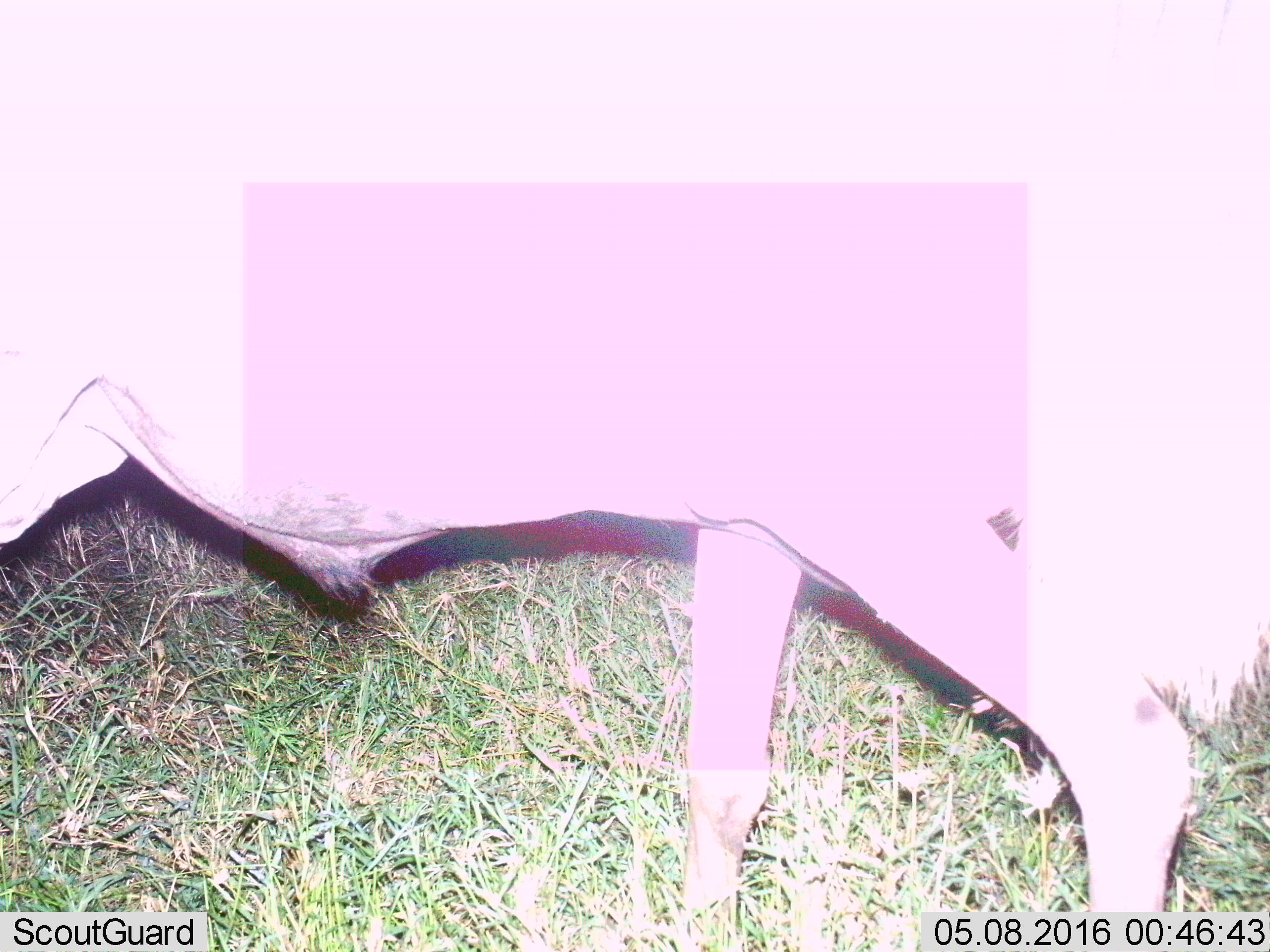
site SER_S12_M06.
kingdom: Animalia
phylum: Chordata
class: Mammalia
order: Artiodactyla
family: Bovidae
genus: Connochaetes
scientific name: Connochaetes taurinus taurinus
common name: blue wildebeest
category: wildebeestblue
Wildebeestblue (blue wildebeest) (Connochaetes taurinus taurinus), count 1. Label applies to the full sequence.